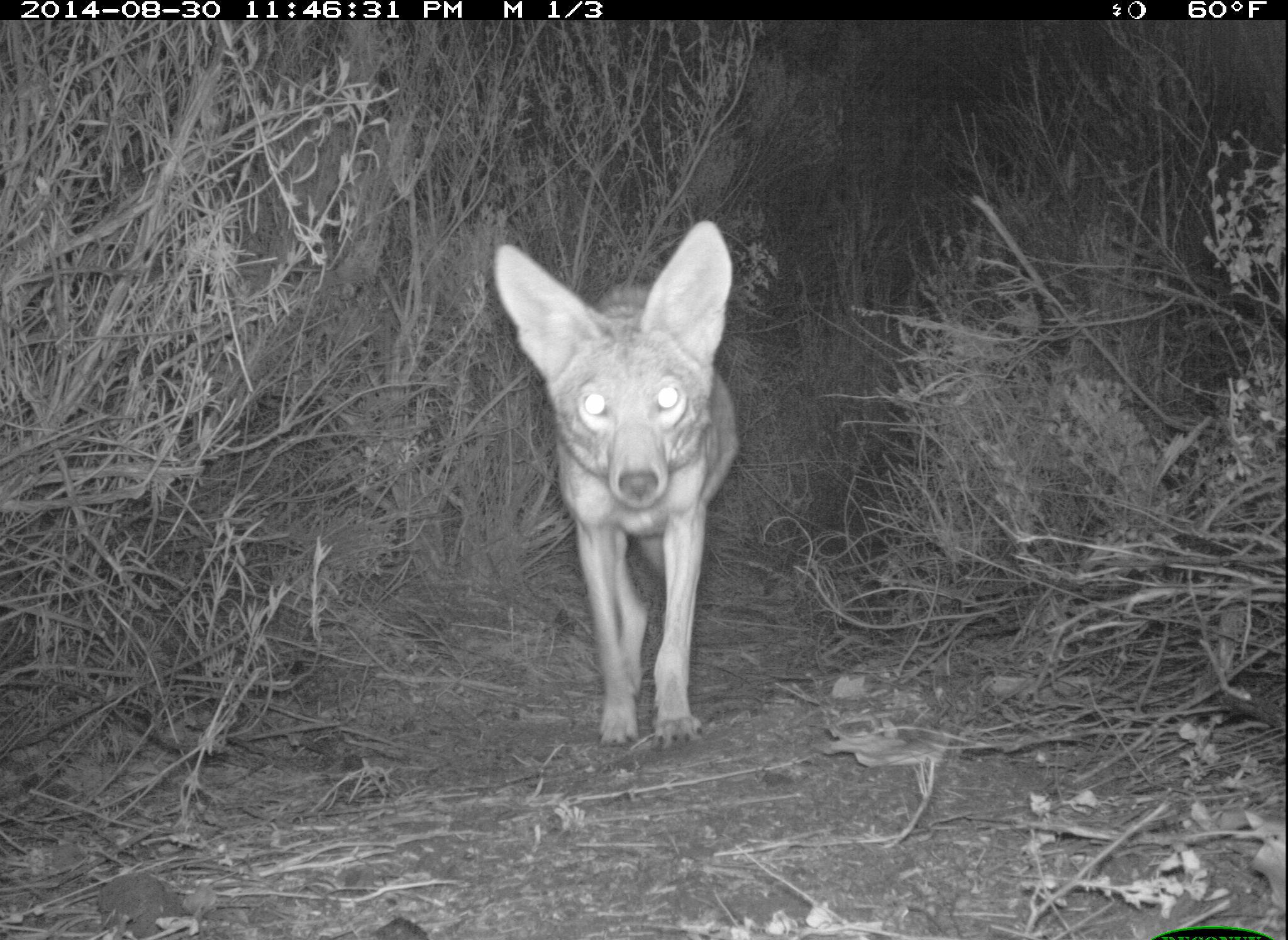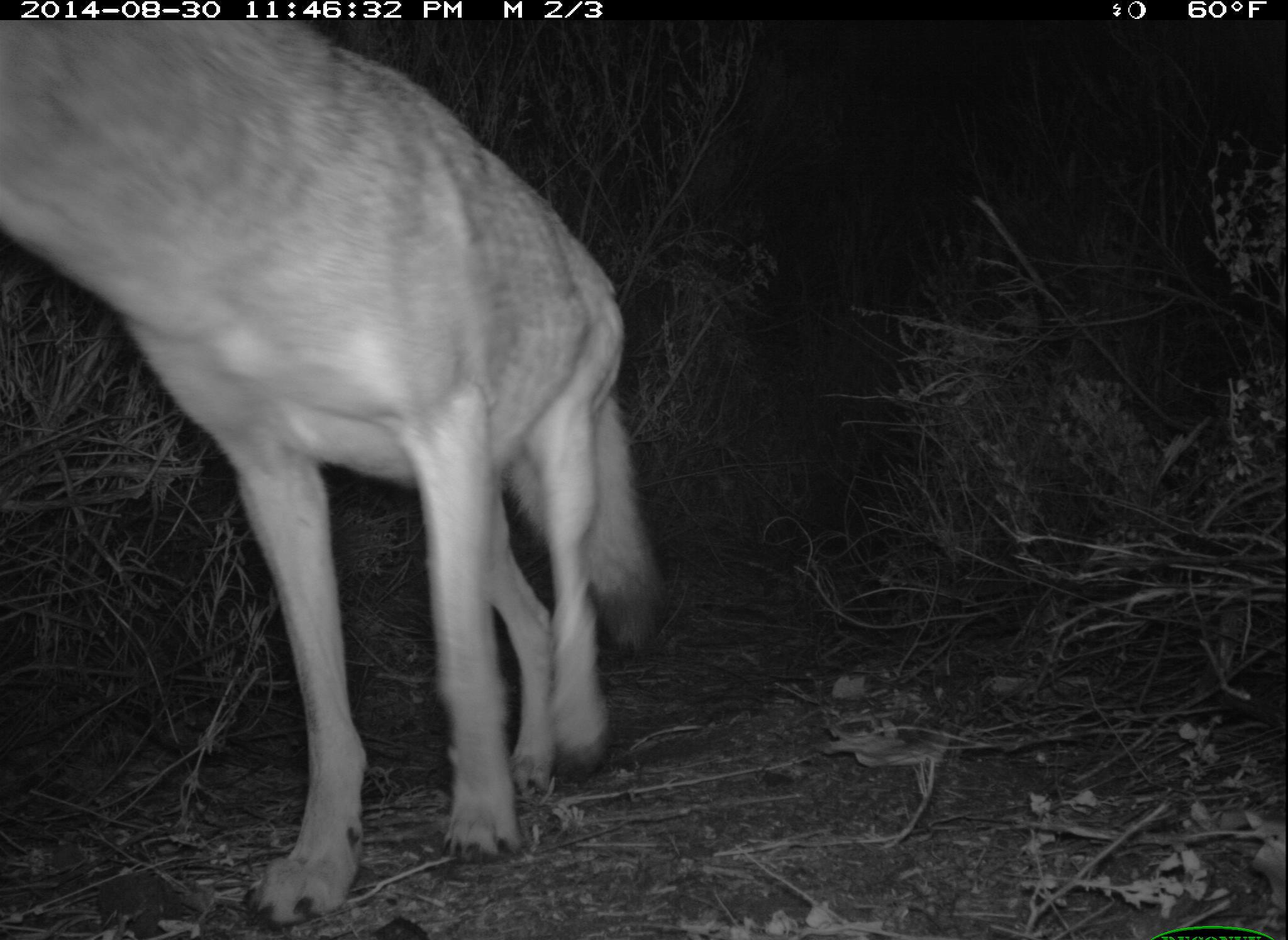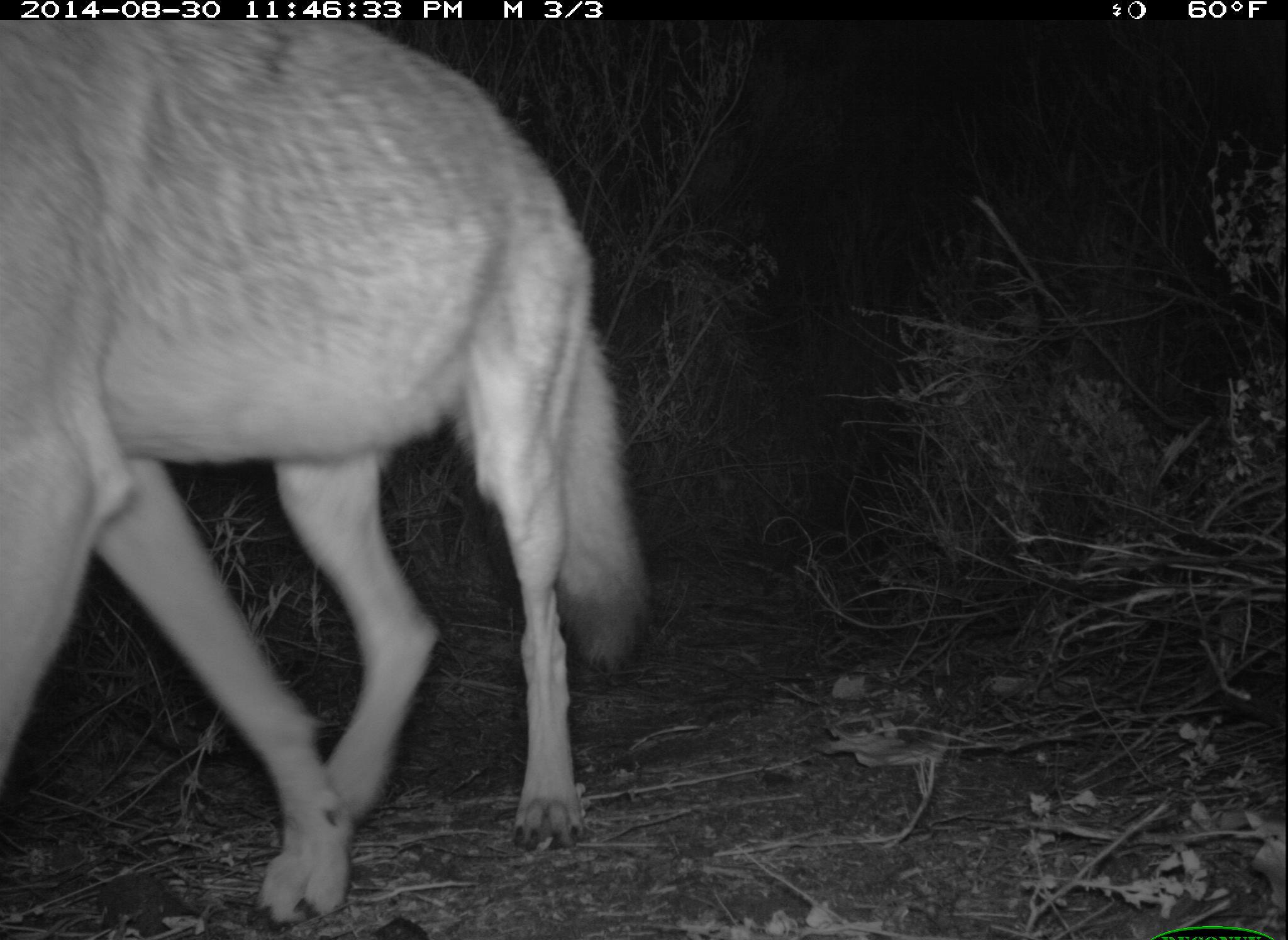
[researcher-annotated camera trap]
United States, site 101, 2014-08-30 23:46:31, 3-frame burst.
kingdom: Animalia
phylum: Chordata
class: Mammalia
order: Carnivora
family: Canidae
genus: Canis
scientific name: Canis latrans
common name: coyote